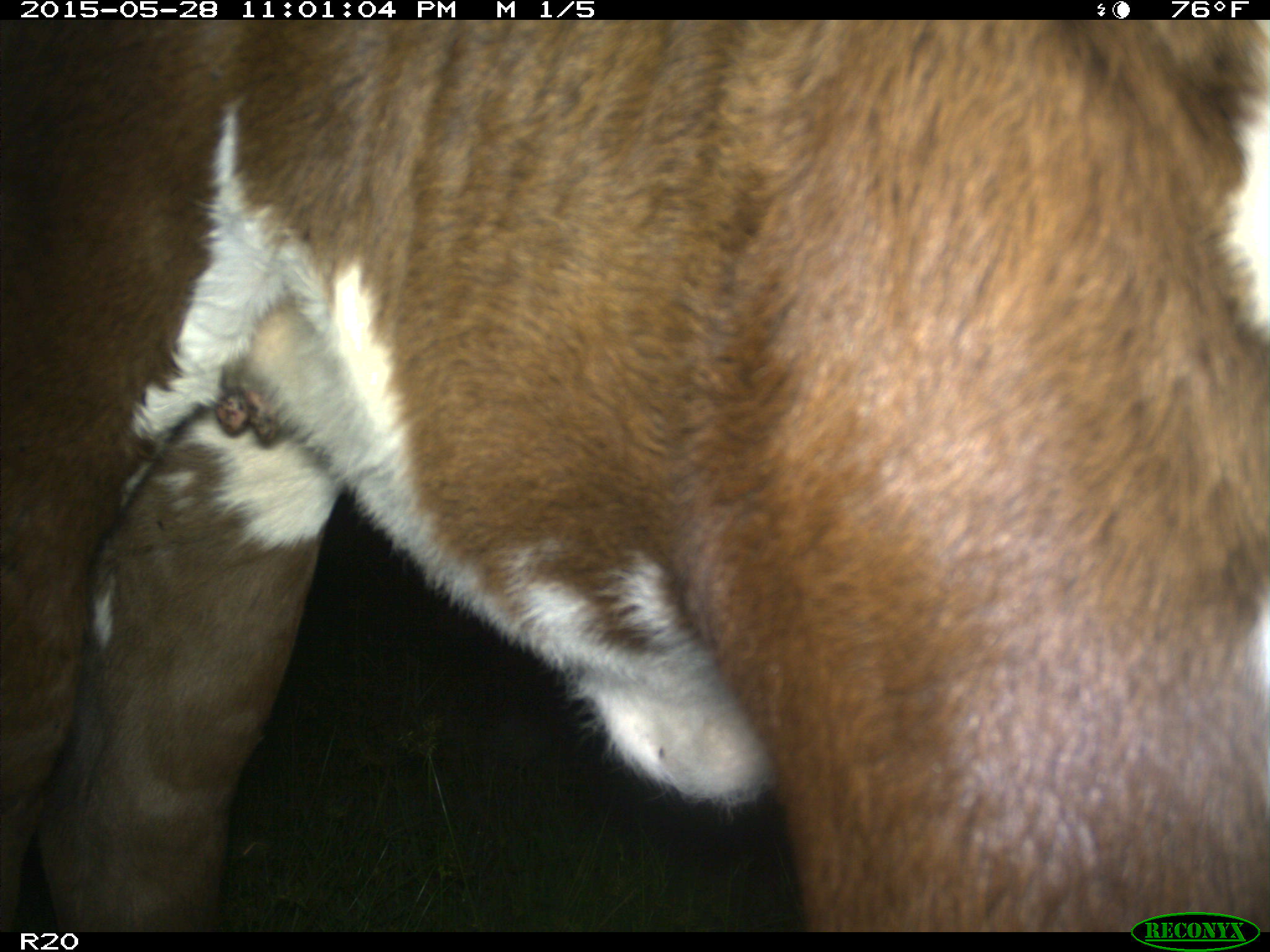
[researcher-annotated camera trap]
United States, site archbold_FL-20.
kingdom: Animalia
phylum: Chordata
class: Mammalia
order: Artiodactyla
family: Bovidae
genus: Bos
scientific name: Bos taurus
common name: domestic cow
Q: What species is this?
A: Bos taurus (domestic cow).